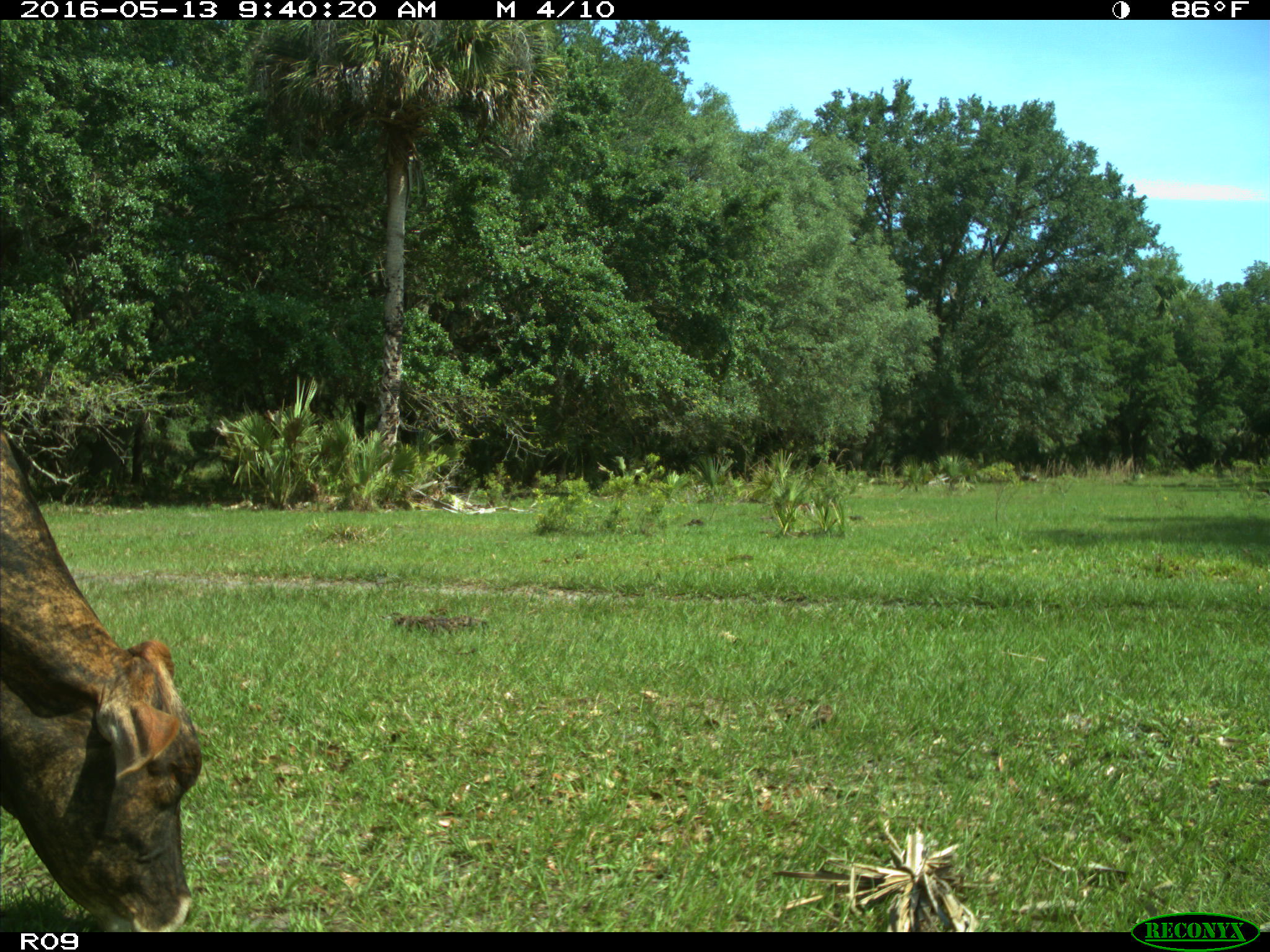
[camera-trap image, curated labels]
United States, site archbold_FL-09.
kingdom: Animalia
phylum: Chordata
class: Mammalia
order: Artiodactyla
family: Bovidae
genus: Bos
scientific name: Bos taurus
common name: domestic cow